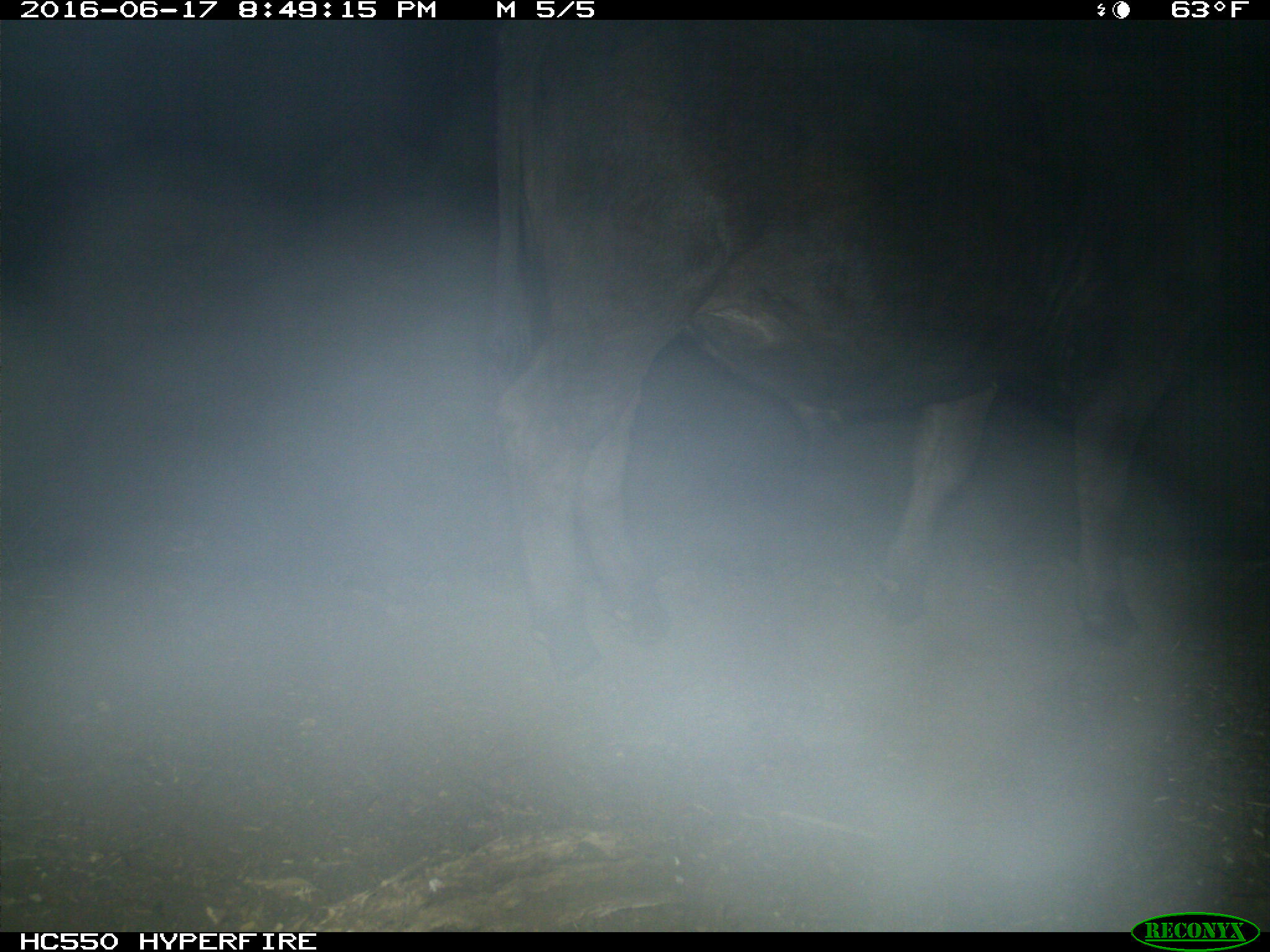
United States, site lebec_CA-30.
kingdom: Animalia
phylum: Chordata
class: Mammalia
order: Artiodactyla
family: Bovidae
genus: Bos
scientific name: Bos taurus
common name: domestic cow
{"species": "Bos taurus (domestic cow)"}